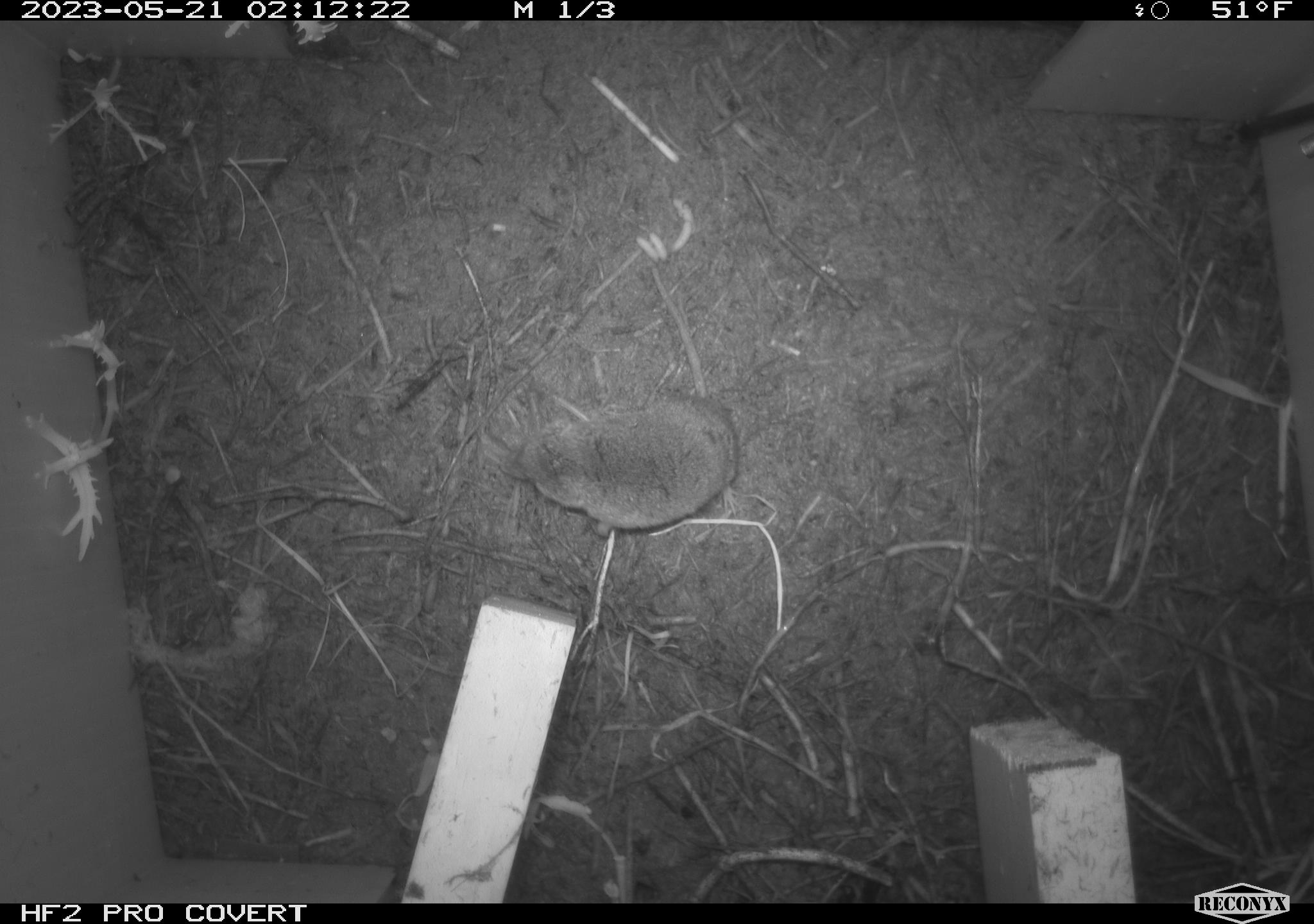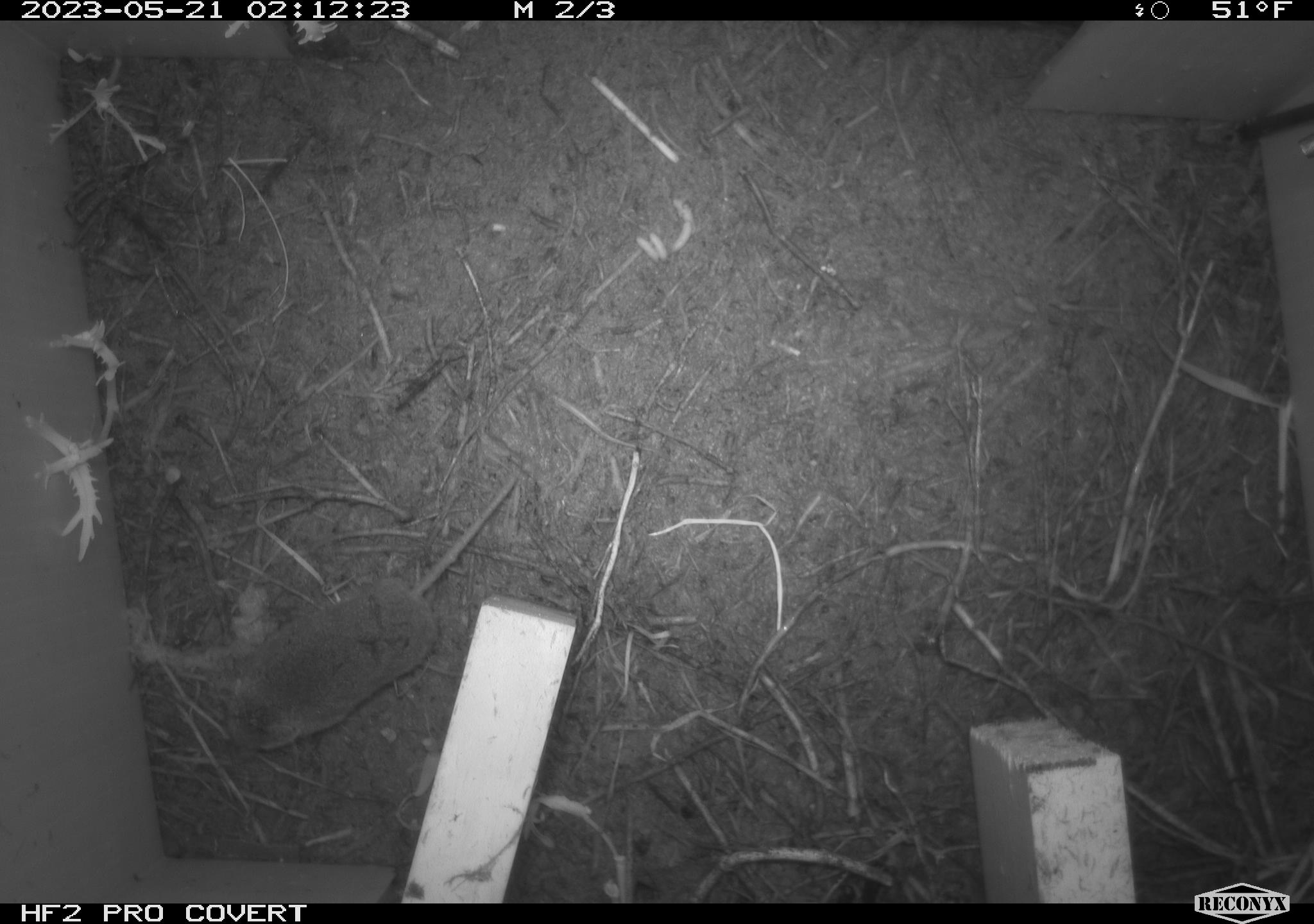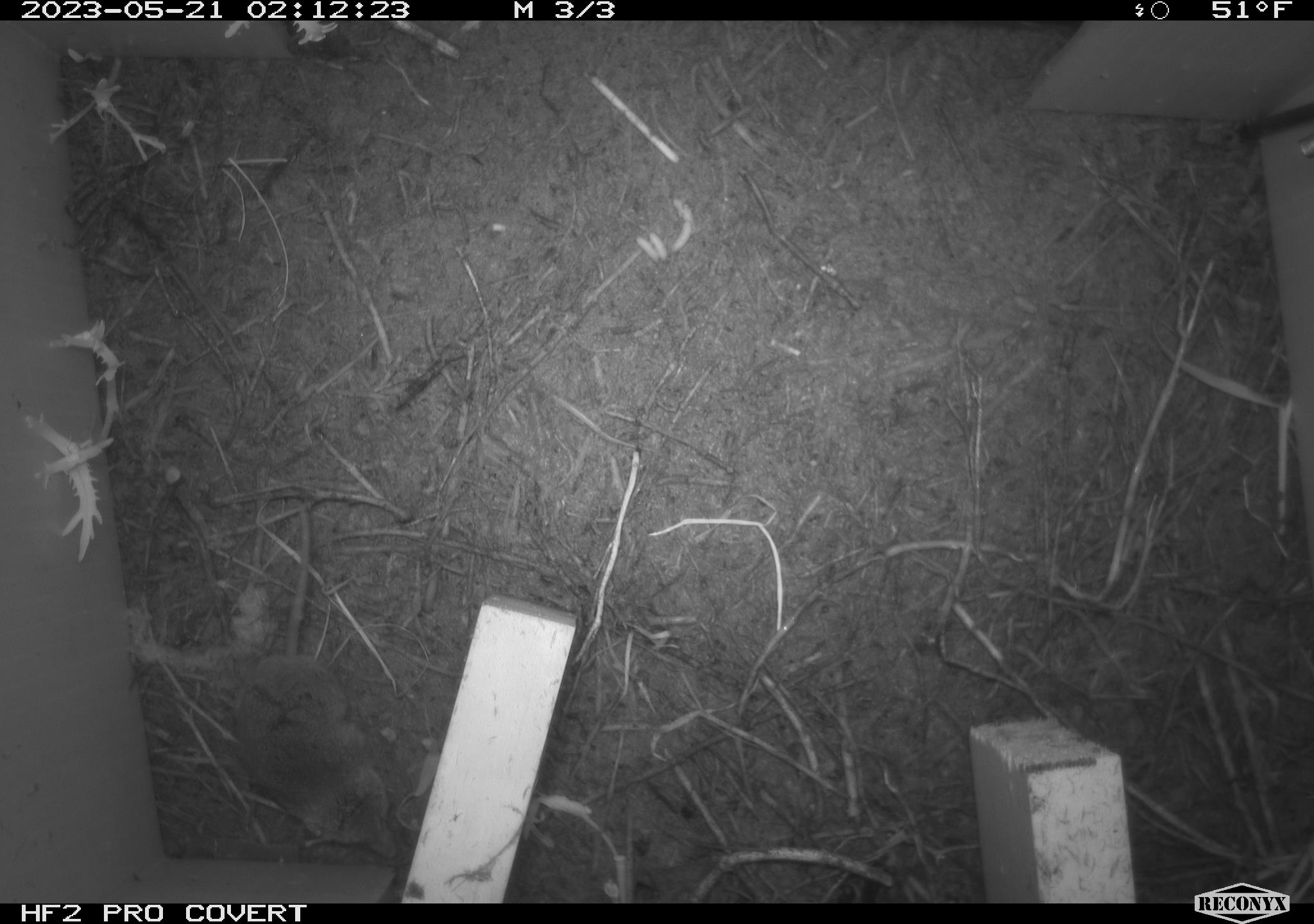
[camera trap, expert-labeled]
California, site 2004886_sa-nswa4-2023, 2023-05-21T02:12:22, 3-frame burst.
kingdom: Animalia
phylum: Chordata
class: Mammalia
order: Eulipotyphla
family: Soricidae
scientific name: Soricidae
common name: shrews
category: soricidae family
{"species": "soricidae family (shrews) (Soricidae)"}